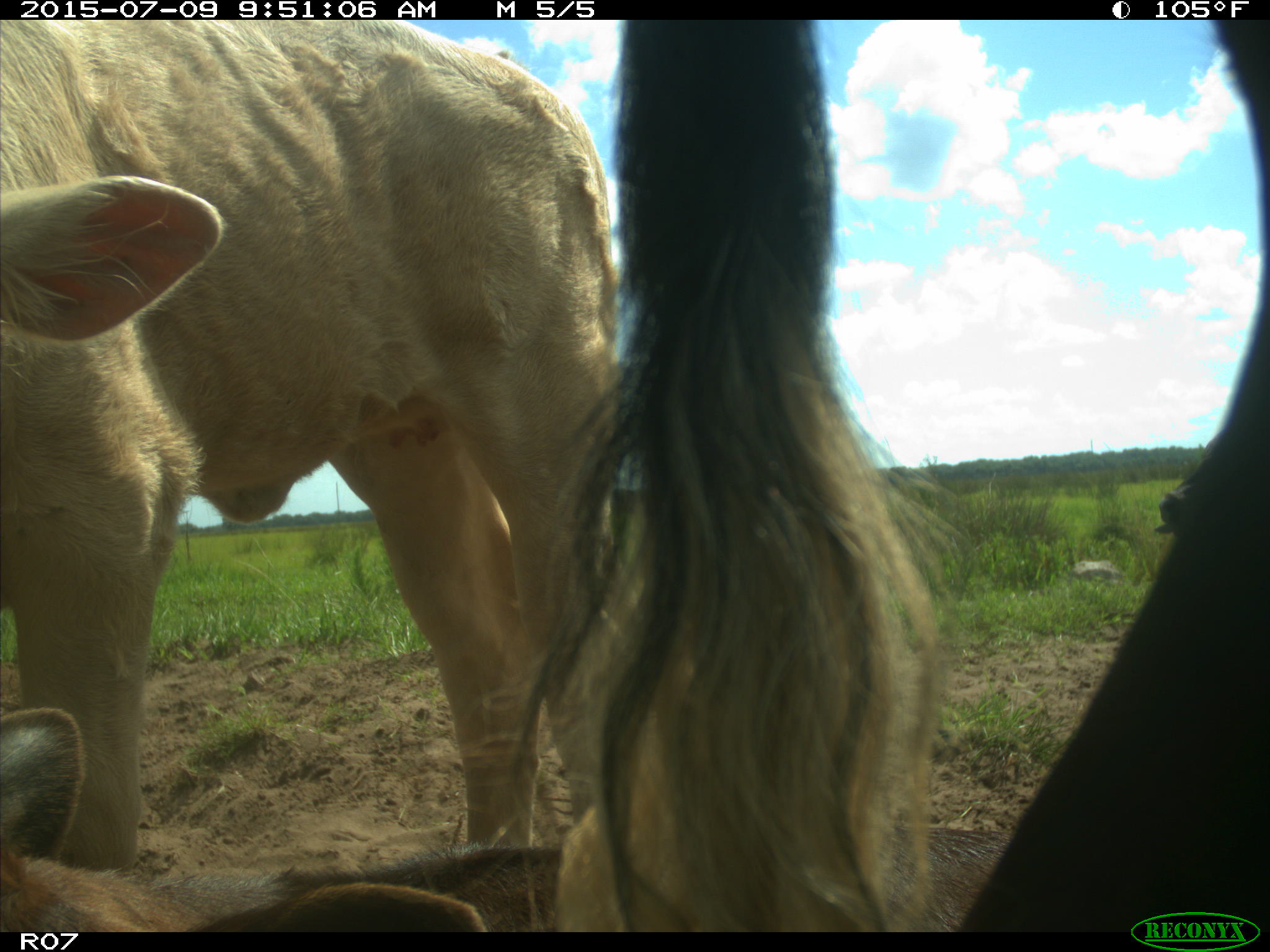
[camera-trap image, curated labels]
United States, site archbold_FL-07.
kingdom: Animalia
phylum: Chordata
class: Mammalia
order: Artiodactyla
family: Bovidae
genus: Bos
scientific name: Bos taurus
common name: domestic cow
Bos taurus (domestic cow).